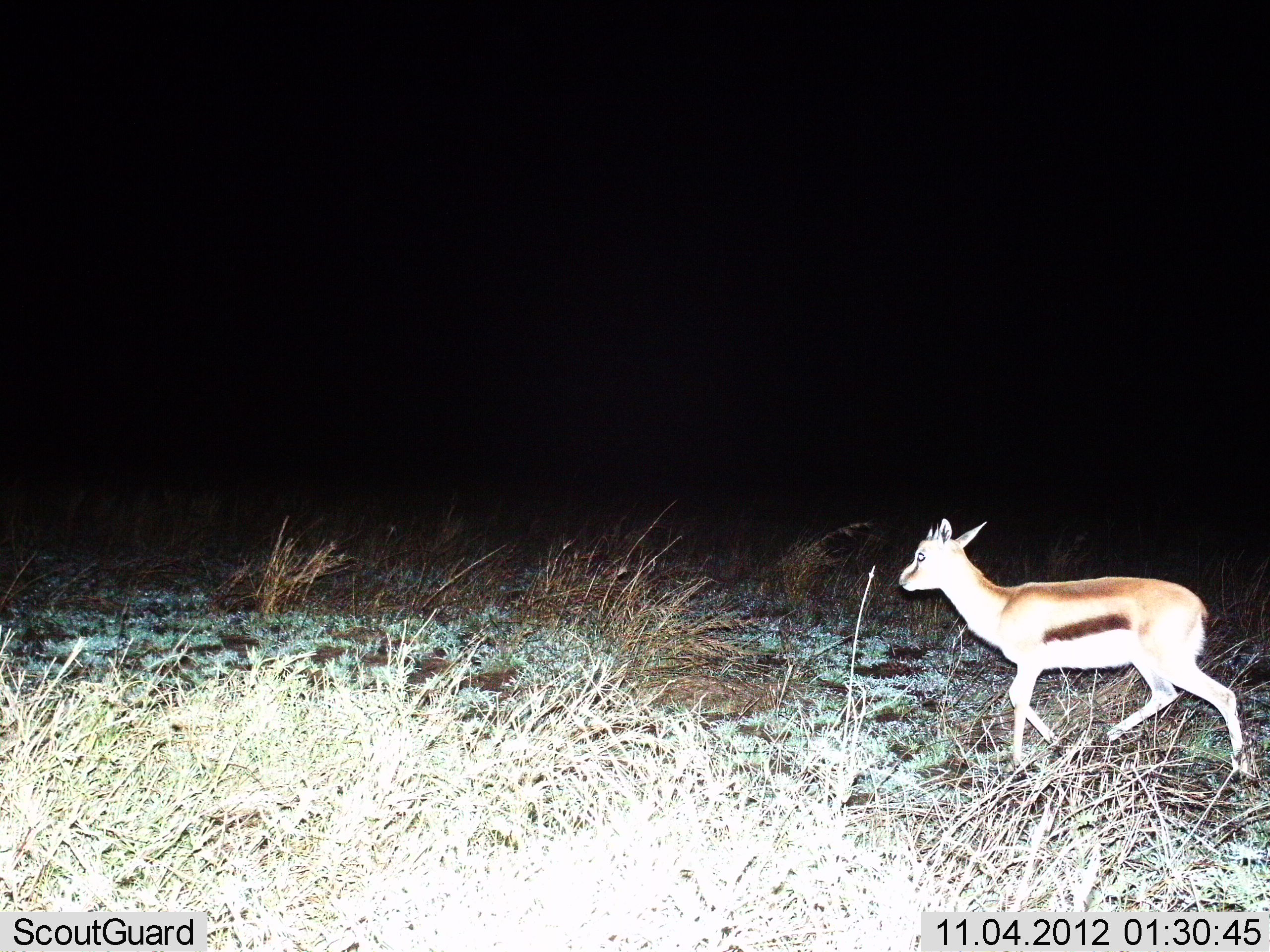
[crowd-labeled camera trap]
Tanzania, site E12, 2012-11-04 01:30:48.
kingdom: Animalia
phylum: Chordata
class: Mammalia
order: Artiodactyla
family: Bovidae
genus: Eudorcas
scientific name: Eudorcas thomsonii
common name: thomson's gazelle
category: gazellethomsons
Gazellethomsons (thomson's gazelle) (Eudorcas thomsonii), count 1. Behavior (volunteer vote fractions): standing 10%, resting 0%, moving 90%, interacting 0%. Young present (vote fraction): 10%. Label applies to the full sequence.